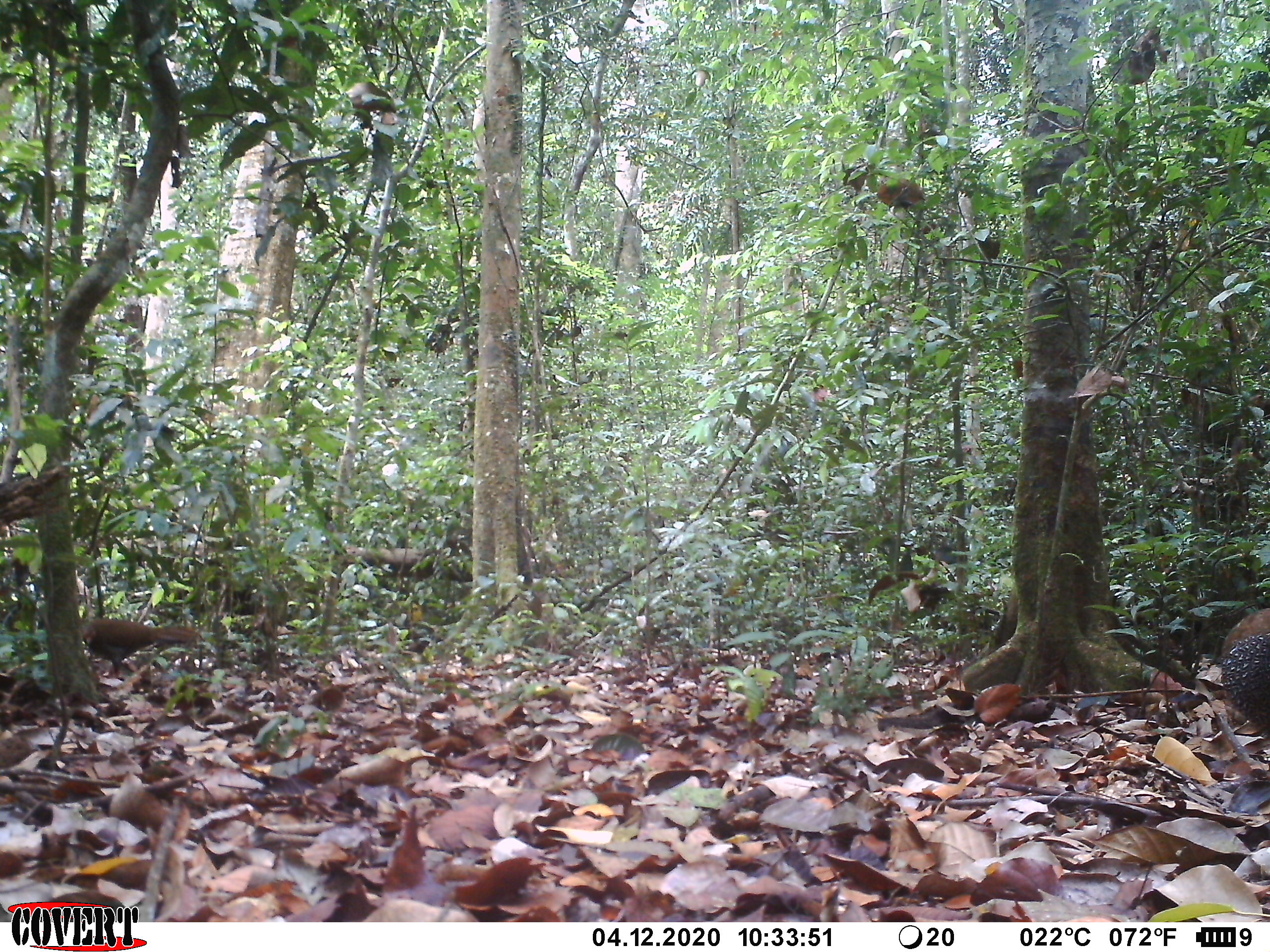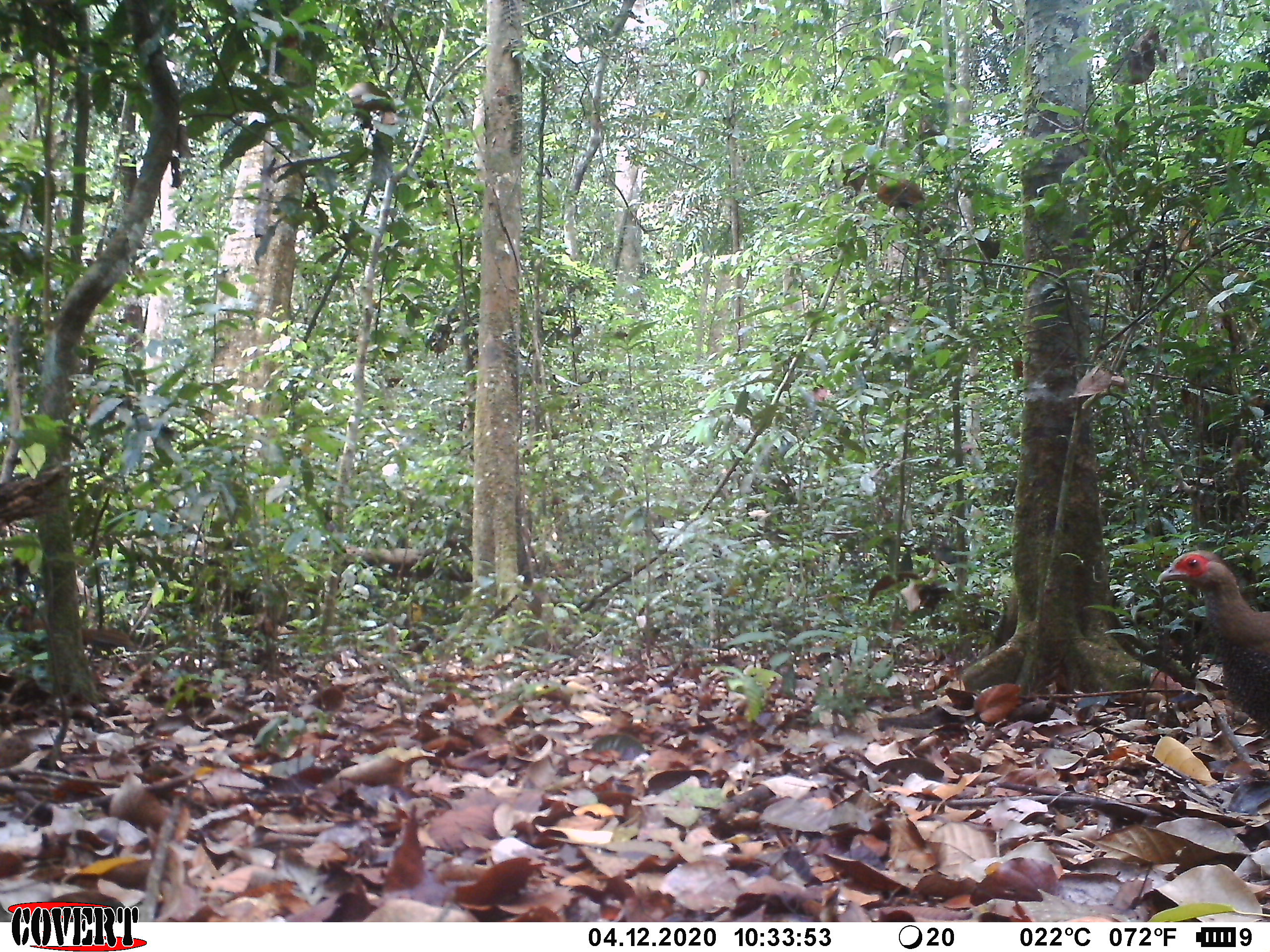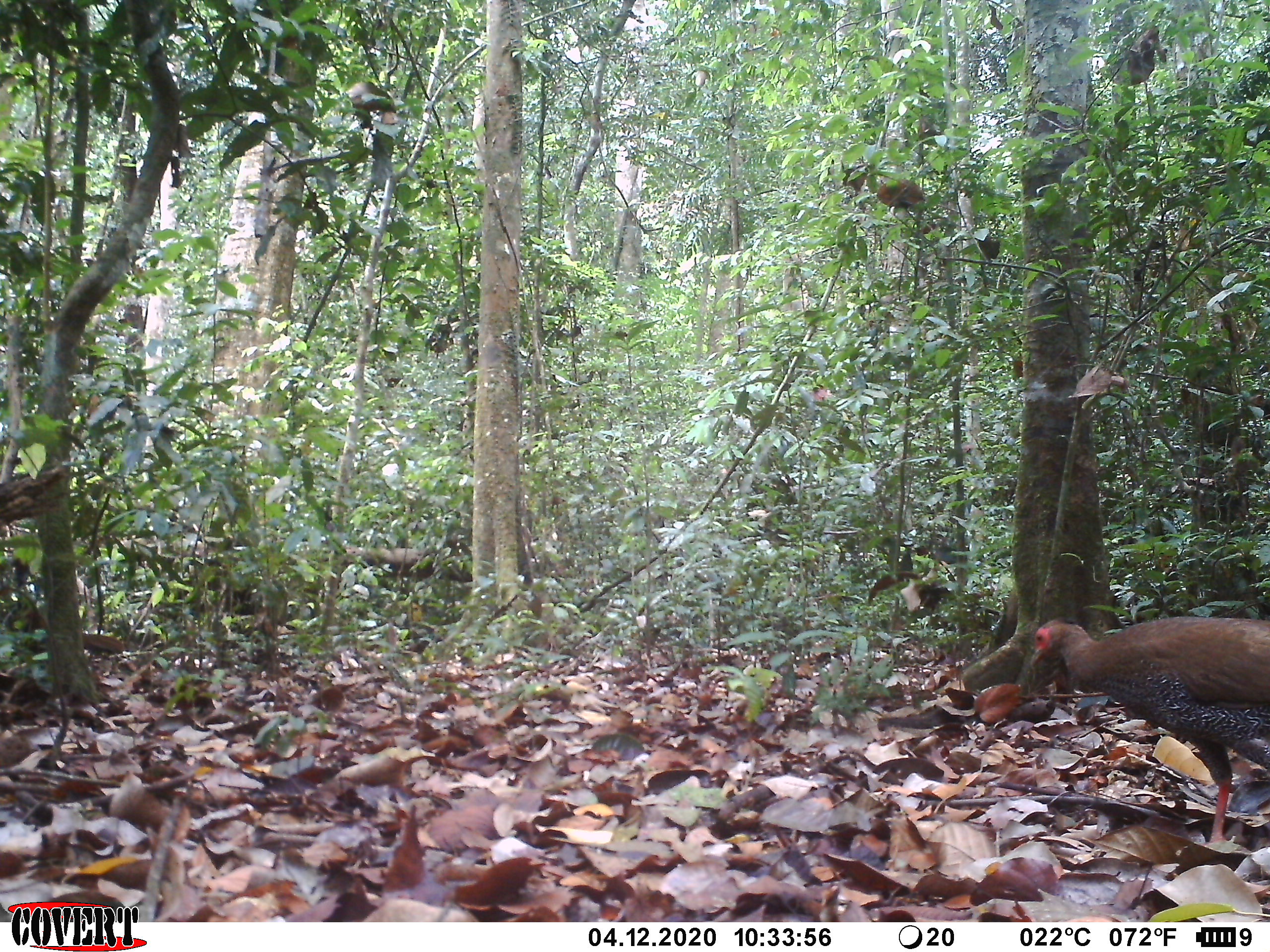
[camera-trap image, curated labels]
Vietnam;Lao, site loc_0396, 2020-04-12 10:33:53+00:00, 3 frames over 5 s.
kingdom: Animalia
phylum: Chordata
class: Aves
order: Galliformes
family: Phasianidae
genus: Lophura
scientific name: Lophura nycthemera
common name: silver pheasant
Silver pheasant (Lophura nycthemera). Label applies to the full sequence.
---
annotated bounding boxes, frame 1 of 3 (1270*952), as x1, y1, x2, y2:
silver pheasant: 82, 619, 198, 678; 1220, 608, 1270, 736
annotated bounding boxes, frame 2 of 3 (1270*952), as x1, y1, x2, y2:
silver pheasant: 1156, 549, 1270, 729; 16, 605, 134, 647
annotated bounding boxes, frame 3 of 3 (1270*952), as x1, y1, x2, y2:
silver pheasant: 1030, 616, 1270, 843; 27, 612, 124, 654